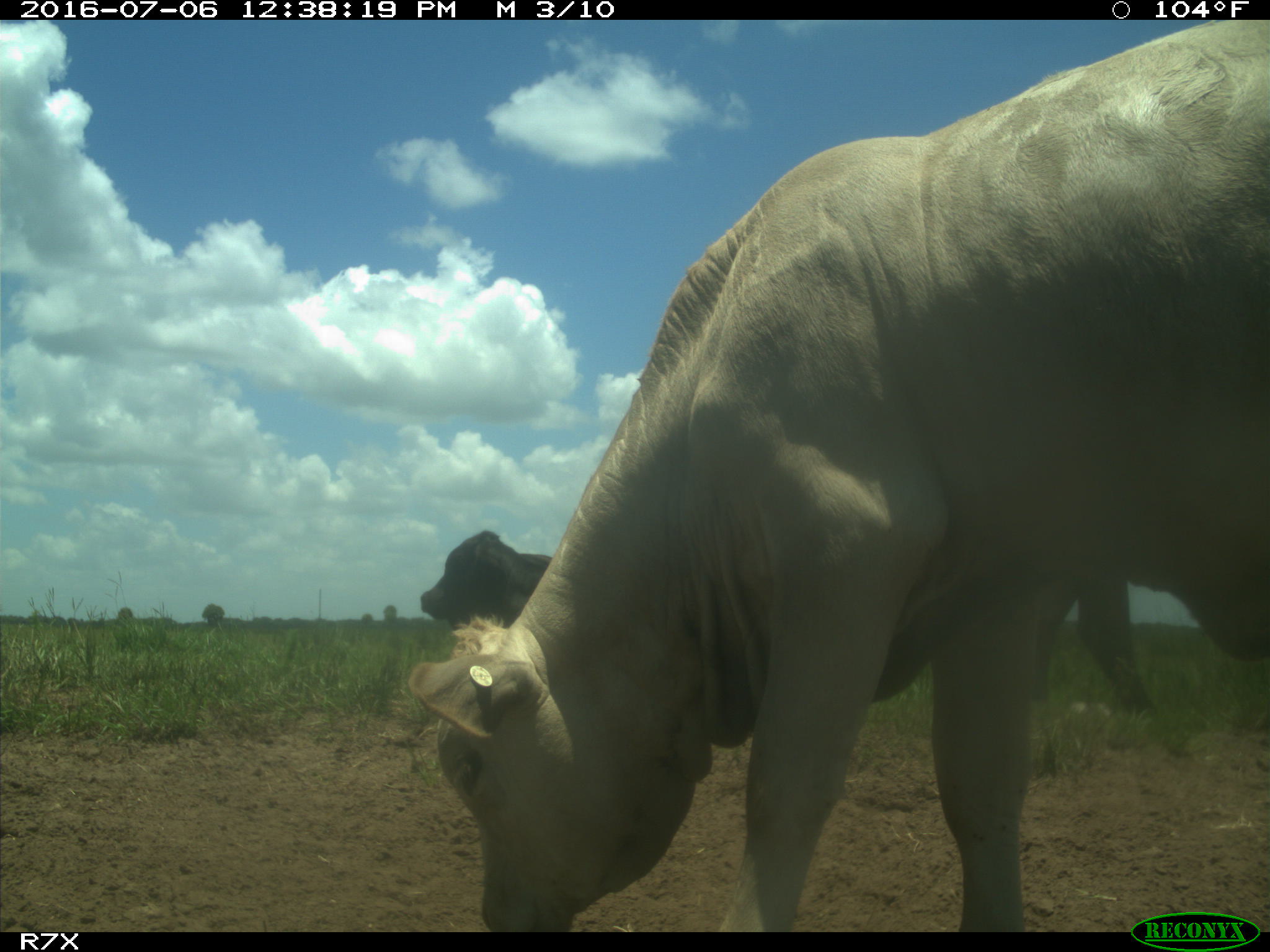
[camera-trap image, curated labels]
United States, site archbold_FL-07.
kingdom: Animalia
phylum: Chordata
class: Mammalia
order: Artiodactyla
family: Bovidae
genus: Bos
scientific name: Bos taurus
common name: domestic cow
Bos taurus (domestic cow).